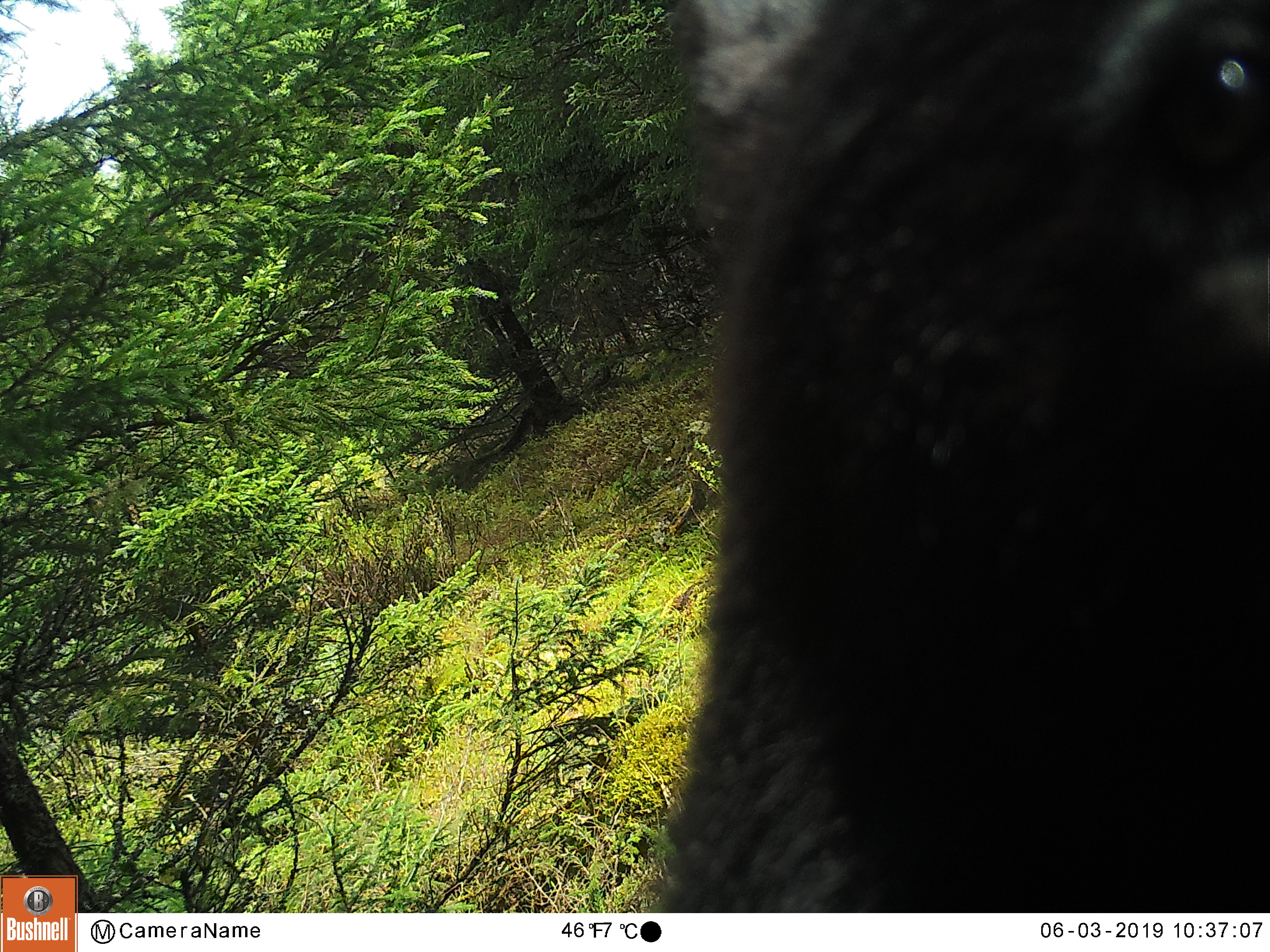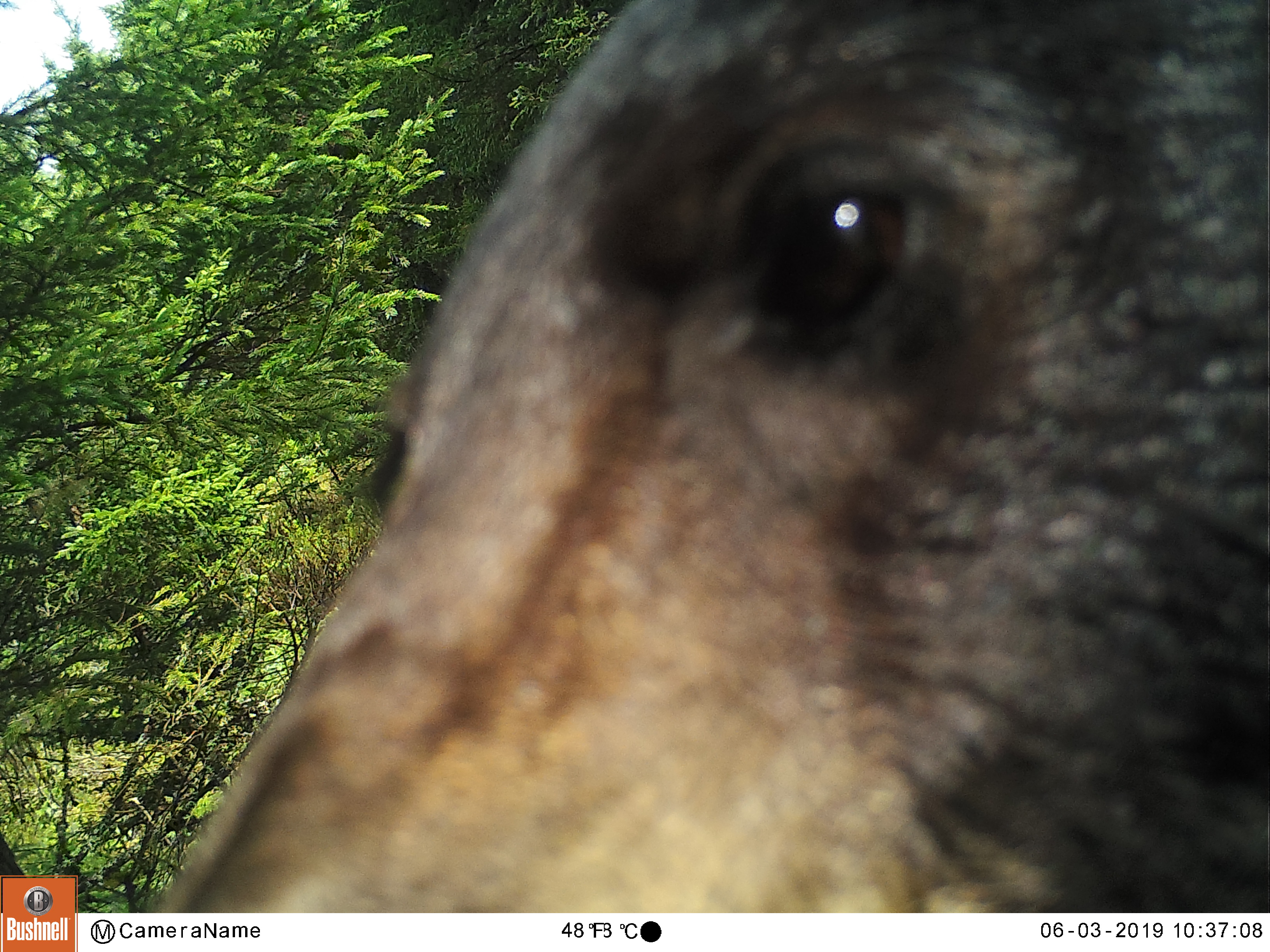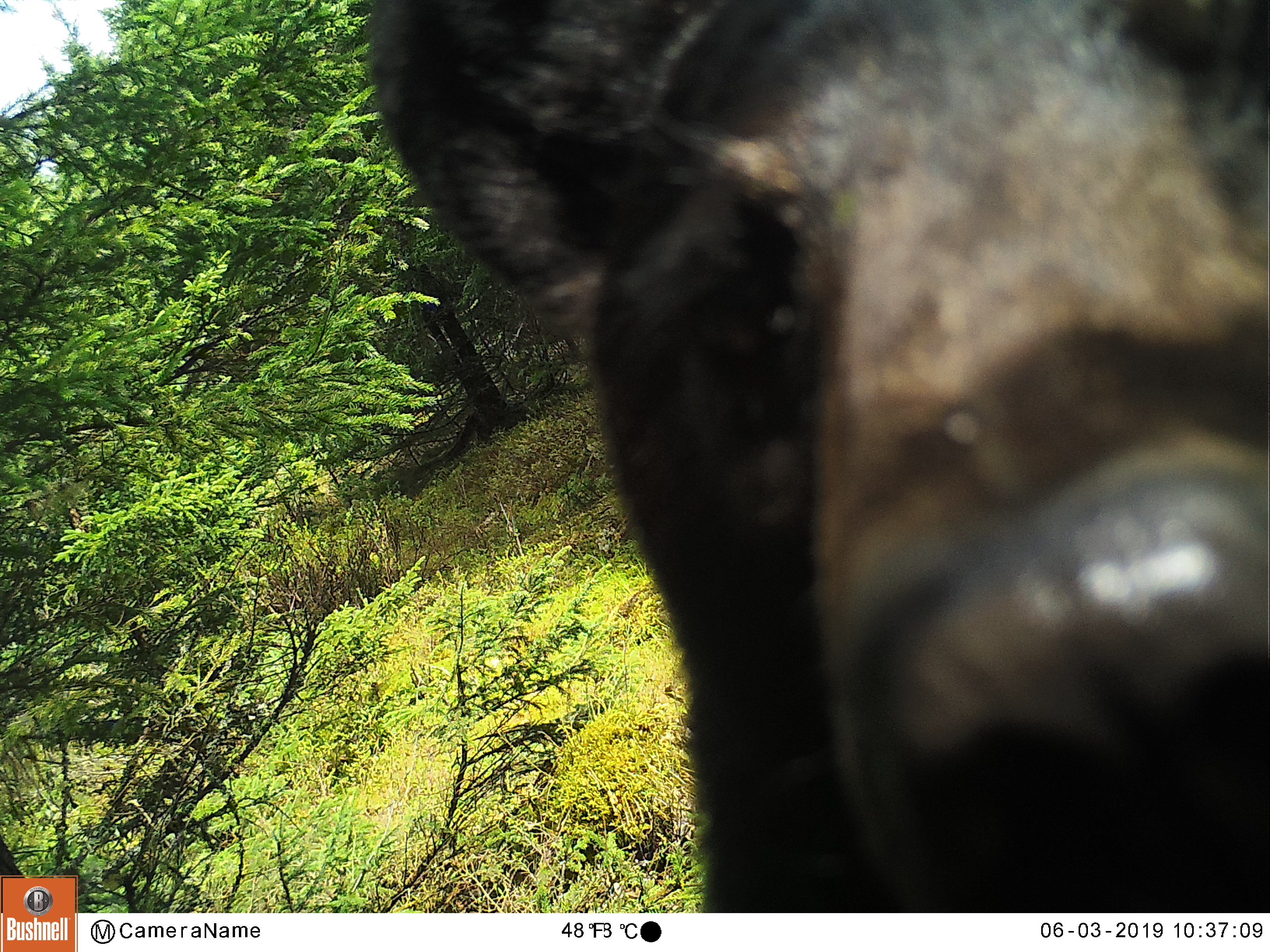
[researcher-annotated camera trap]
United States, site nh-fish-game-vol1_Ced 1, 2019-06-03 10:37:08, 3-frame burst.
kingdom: Animalia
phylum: Chordata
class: Mammalia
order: Carnivora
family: Ursidae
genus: Ursus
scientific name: Ursus americanus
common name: black bear